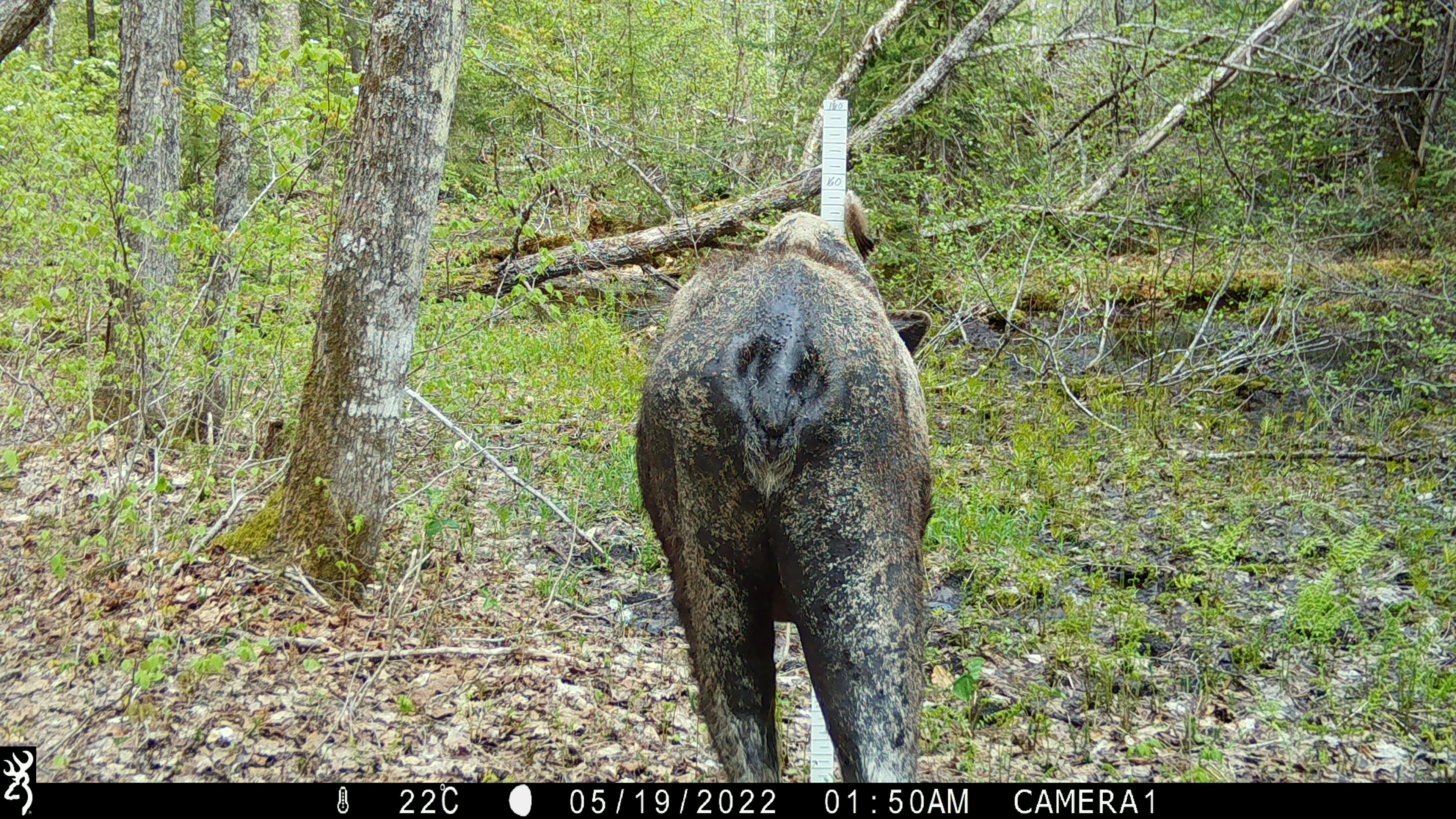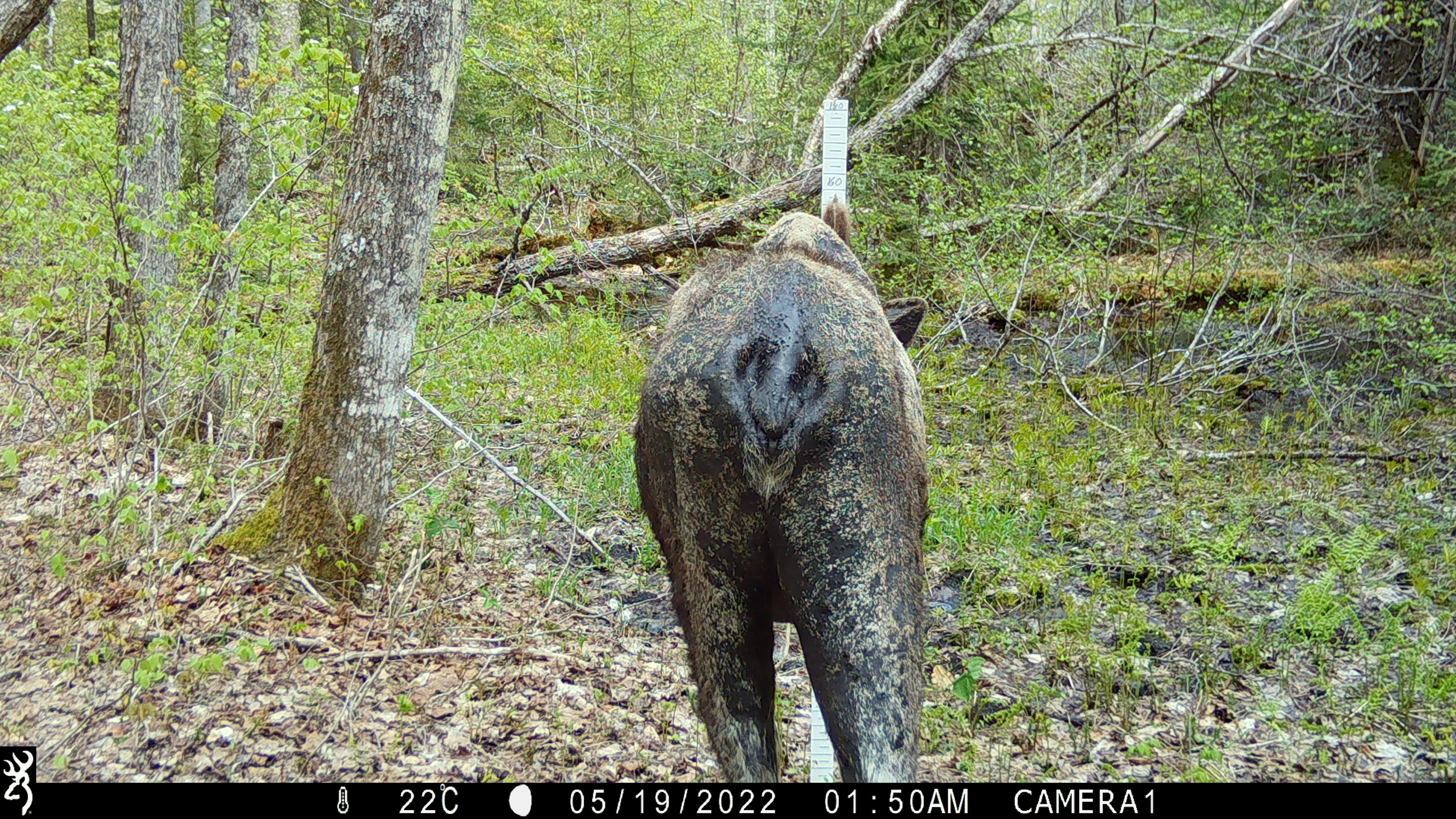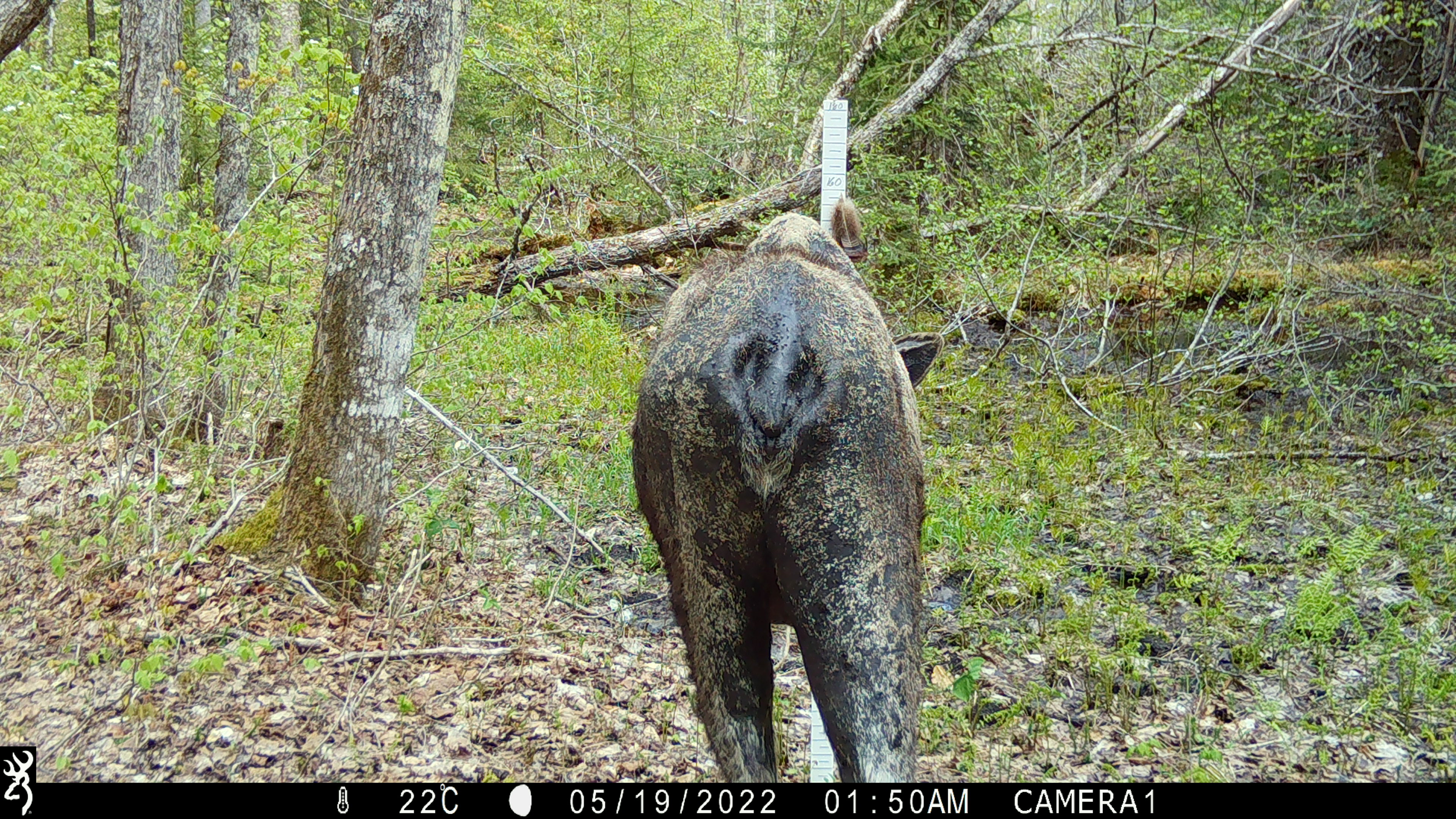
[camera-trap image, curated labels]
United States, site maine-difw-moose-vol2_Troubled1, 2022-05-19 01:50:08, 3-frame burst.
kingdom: Animalia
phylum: Chordata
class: Mammalia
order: Artiodactyla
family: Cervidae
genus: Alces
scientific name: Alces alces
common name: moose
Moose (Alces alces).